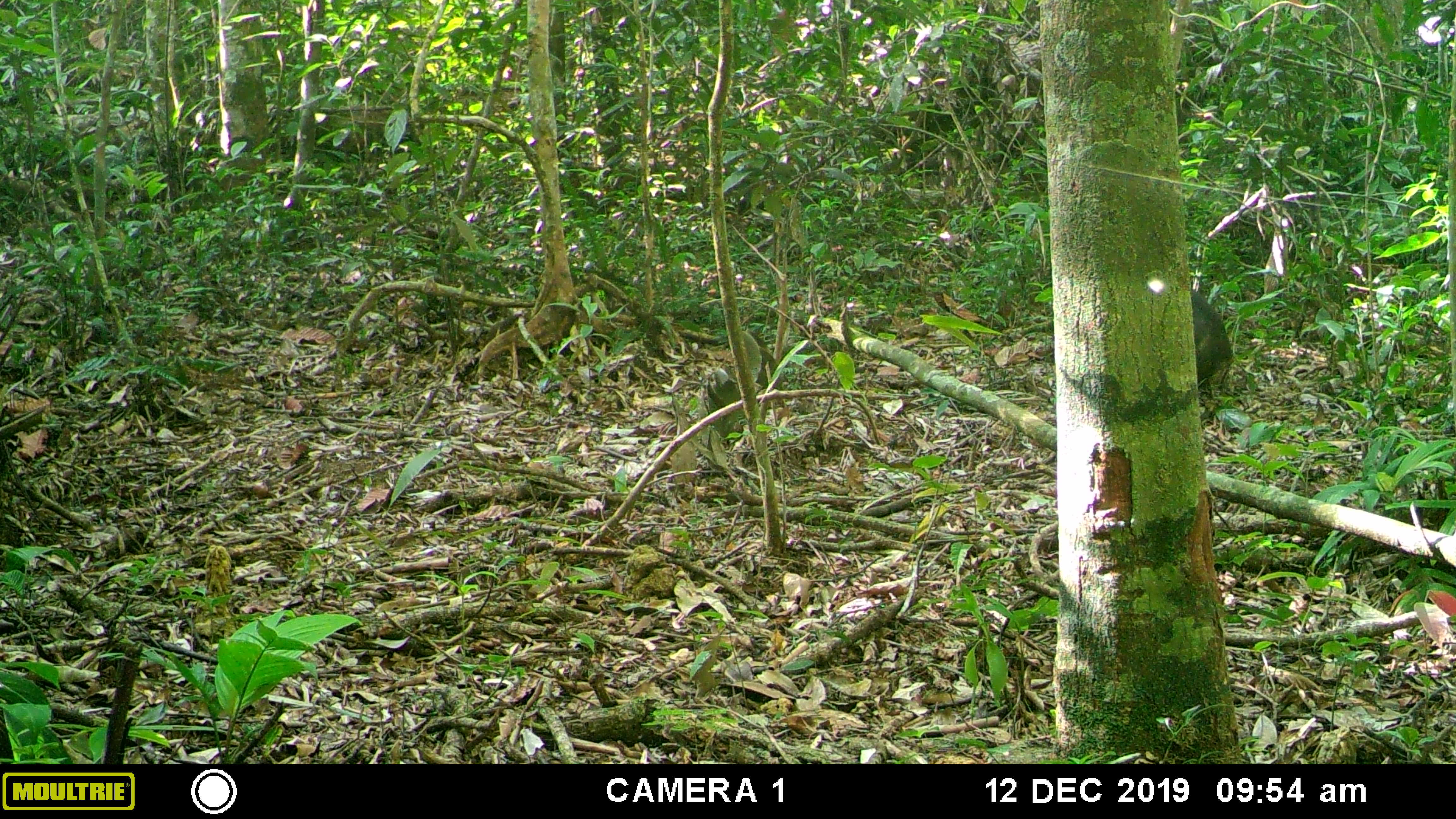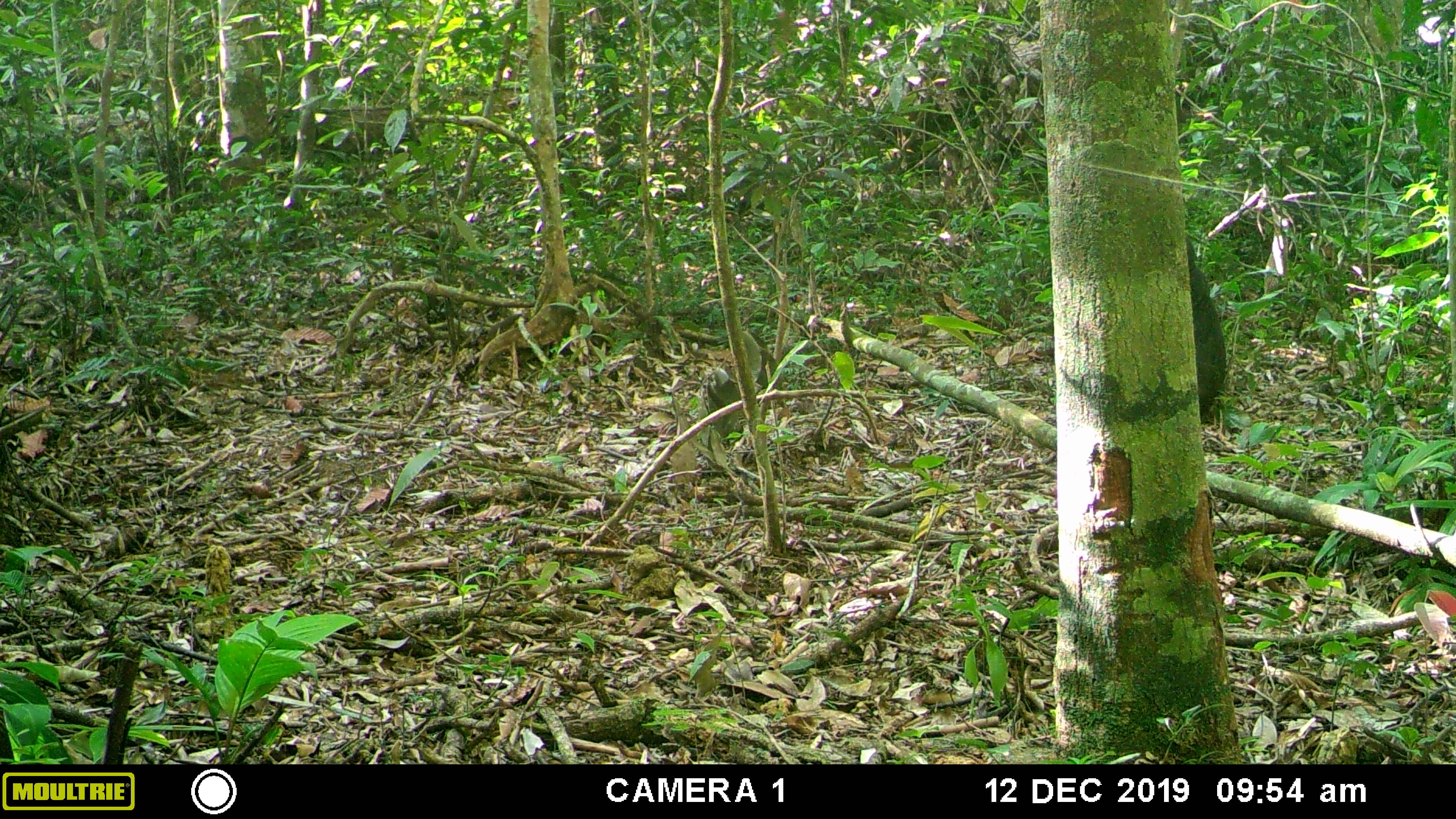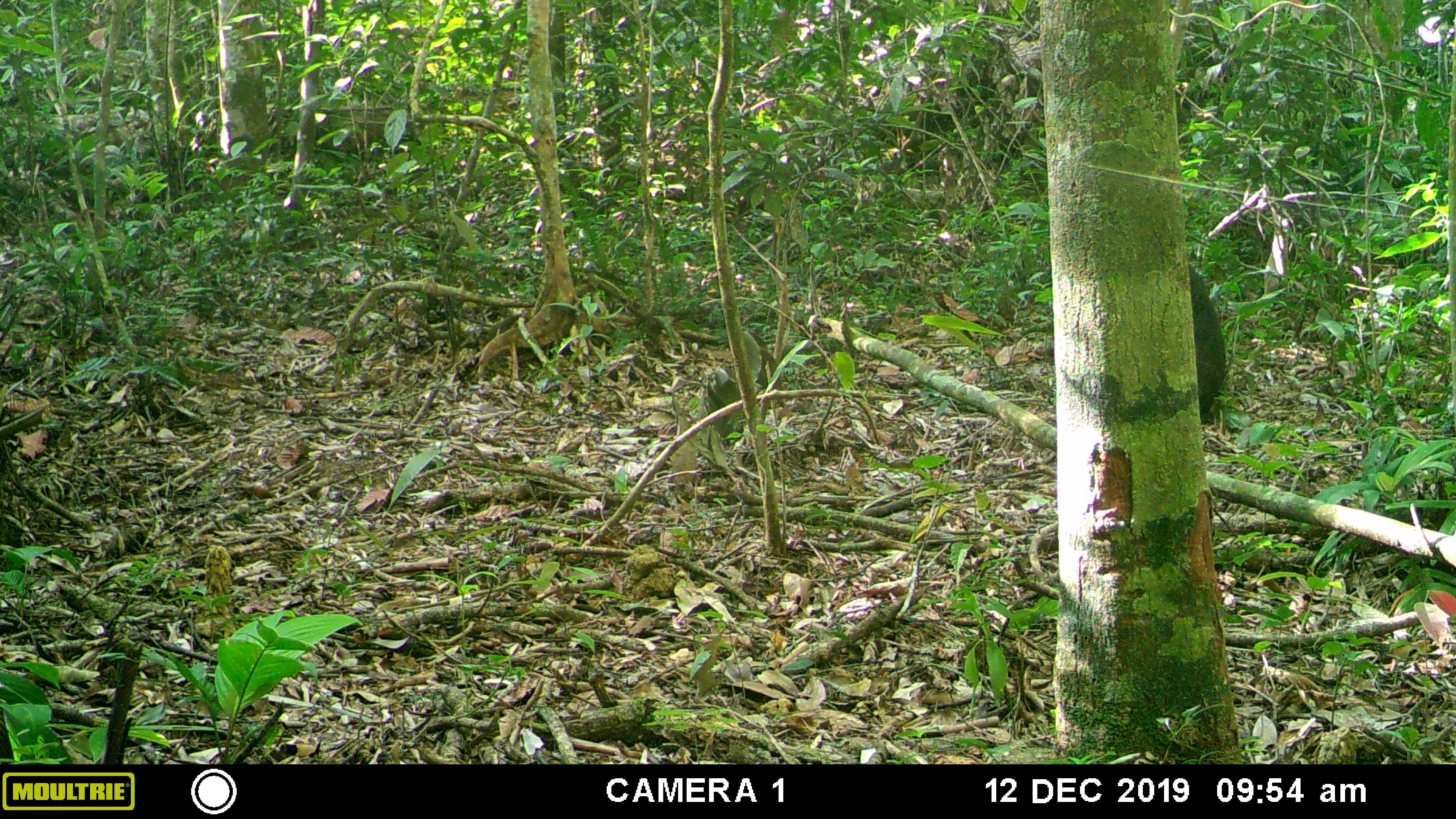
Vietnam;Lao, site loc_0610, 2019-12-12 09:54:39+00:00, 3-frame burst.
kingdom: Animalia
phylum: Chordata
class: Mammalia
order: Primates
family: Cercopithecidae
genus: Macaca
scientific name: Macaca arctoides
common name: stump-tailed macaque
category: stump tailed macaque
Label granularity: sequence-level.